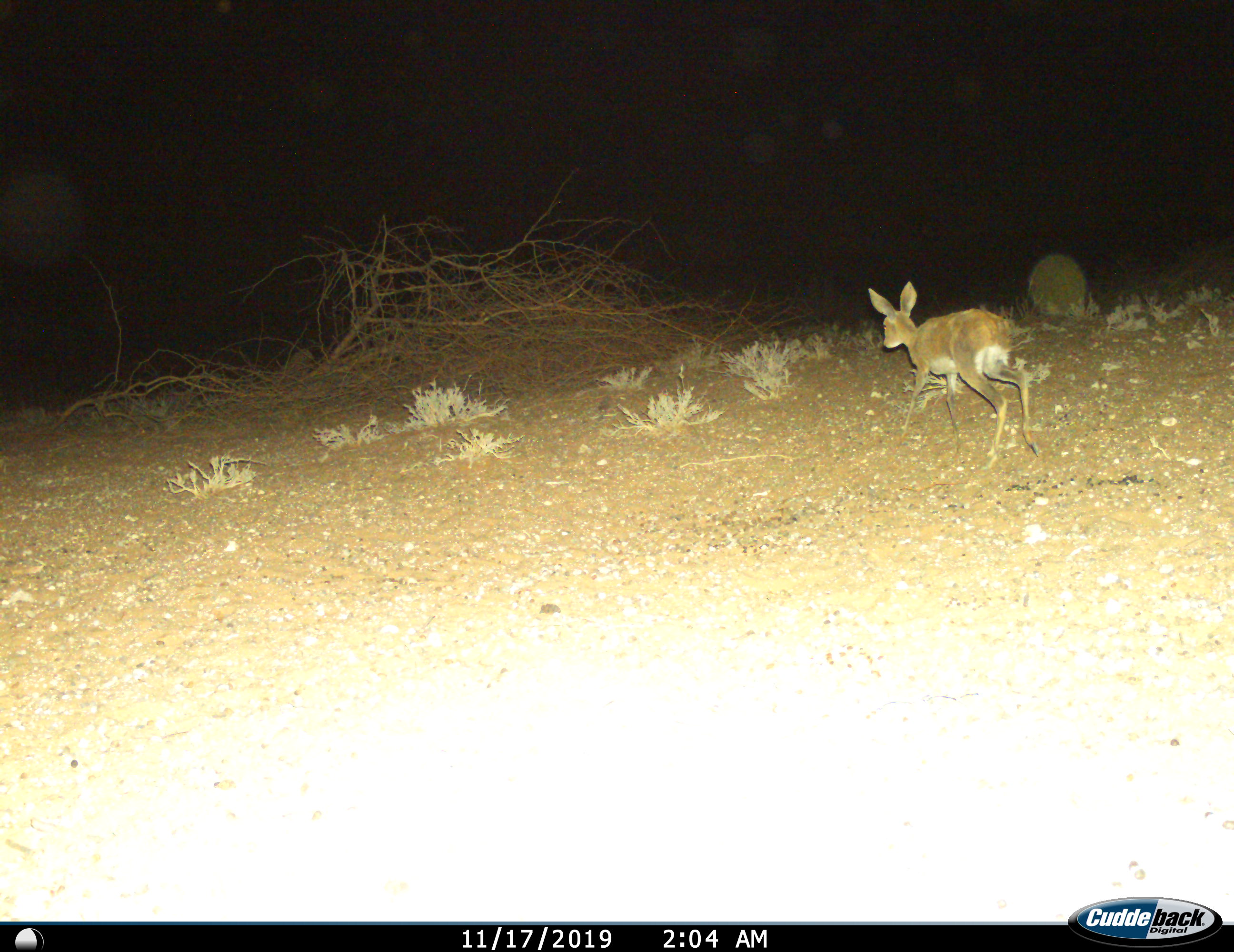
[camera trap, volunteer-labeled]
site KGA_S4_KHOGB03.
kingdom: Animalia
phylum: Chordata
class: Mammalia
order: Artiodactyla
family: Bovidae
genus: Raphicerus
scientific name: Raphicerus campestris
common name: steenbok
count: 1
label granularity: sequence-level